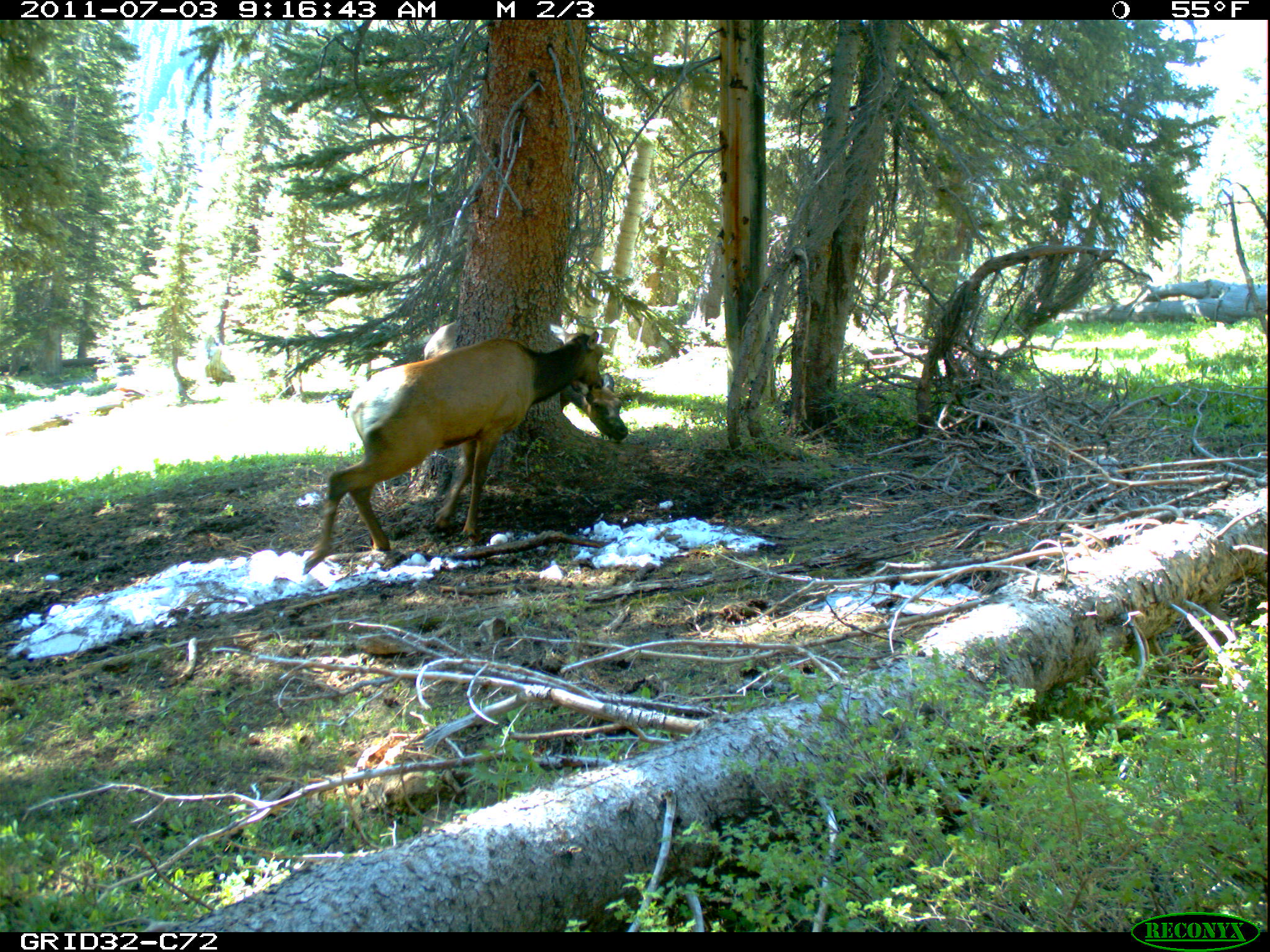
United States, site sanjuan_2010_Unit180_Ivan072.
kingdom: Animalia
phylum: Chordata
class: Mammalia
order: Artiodactyla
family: Cervidae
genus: Cervus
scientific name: Cervus elaphus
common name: red deer